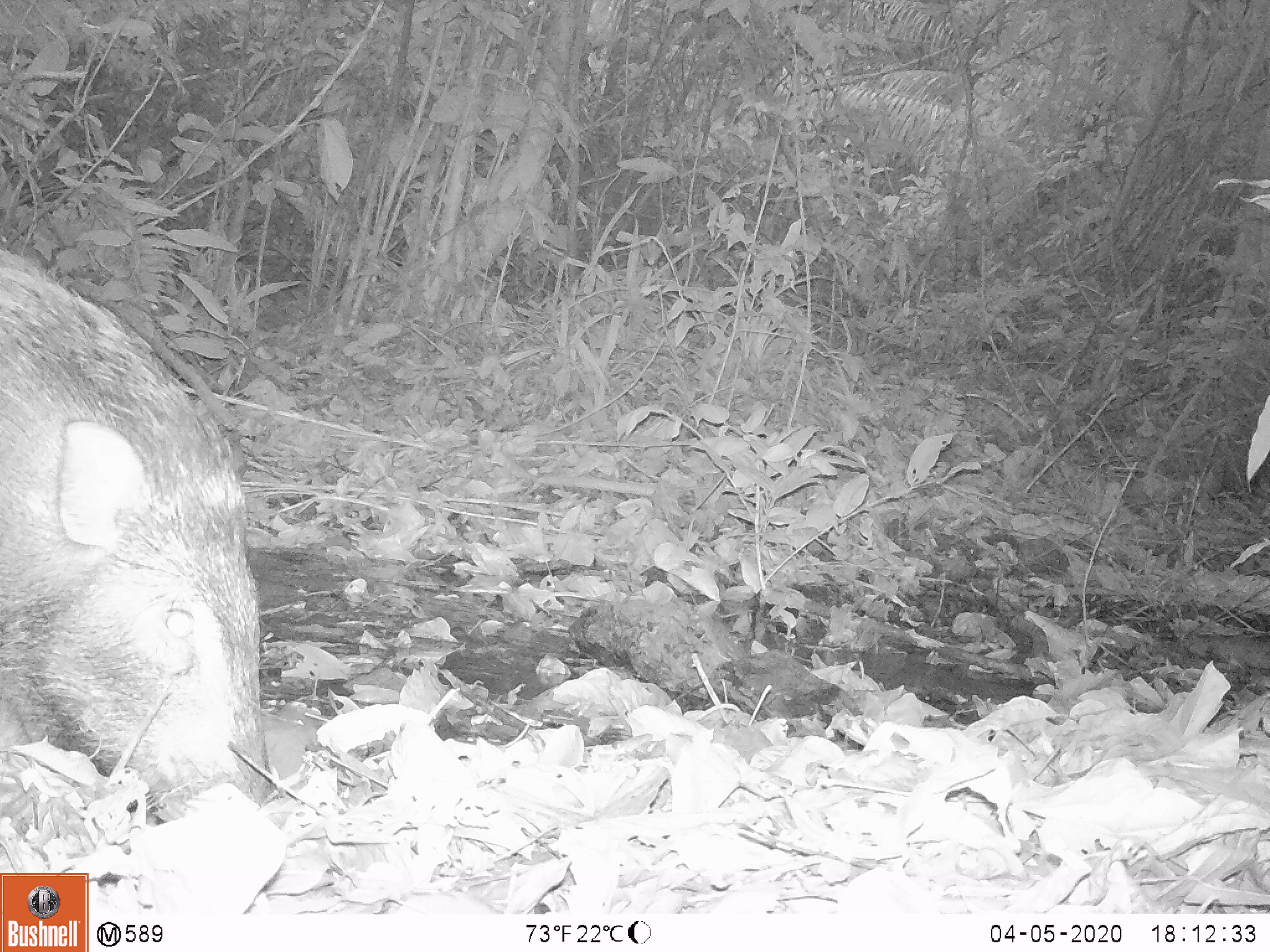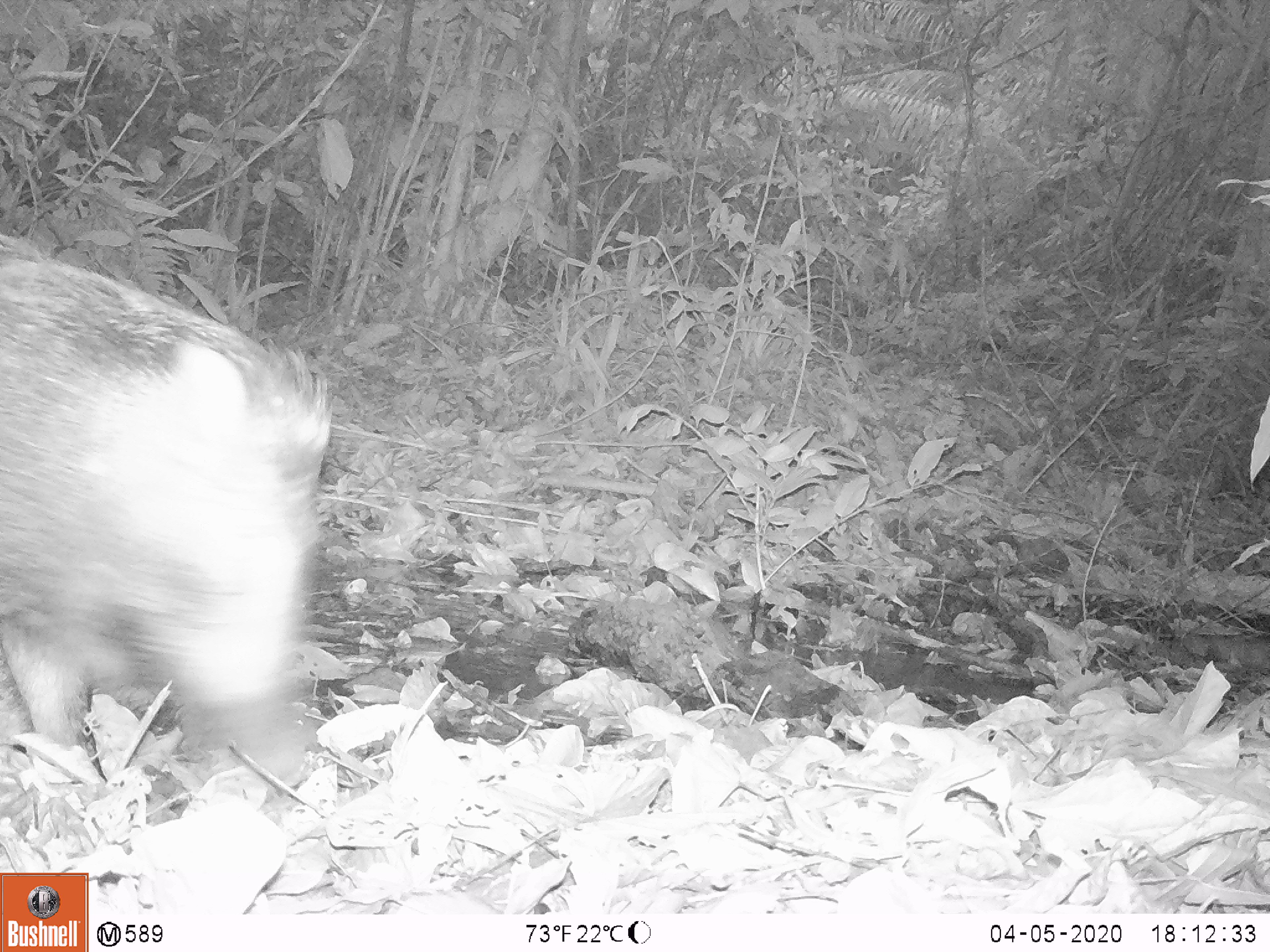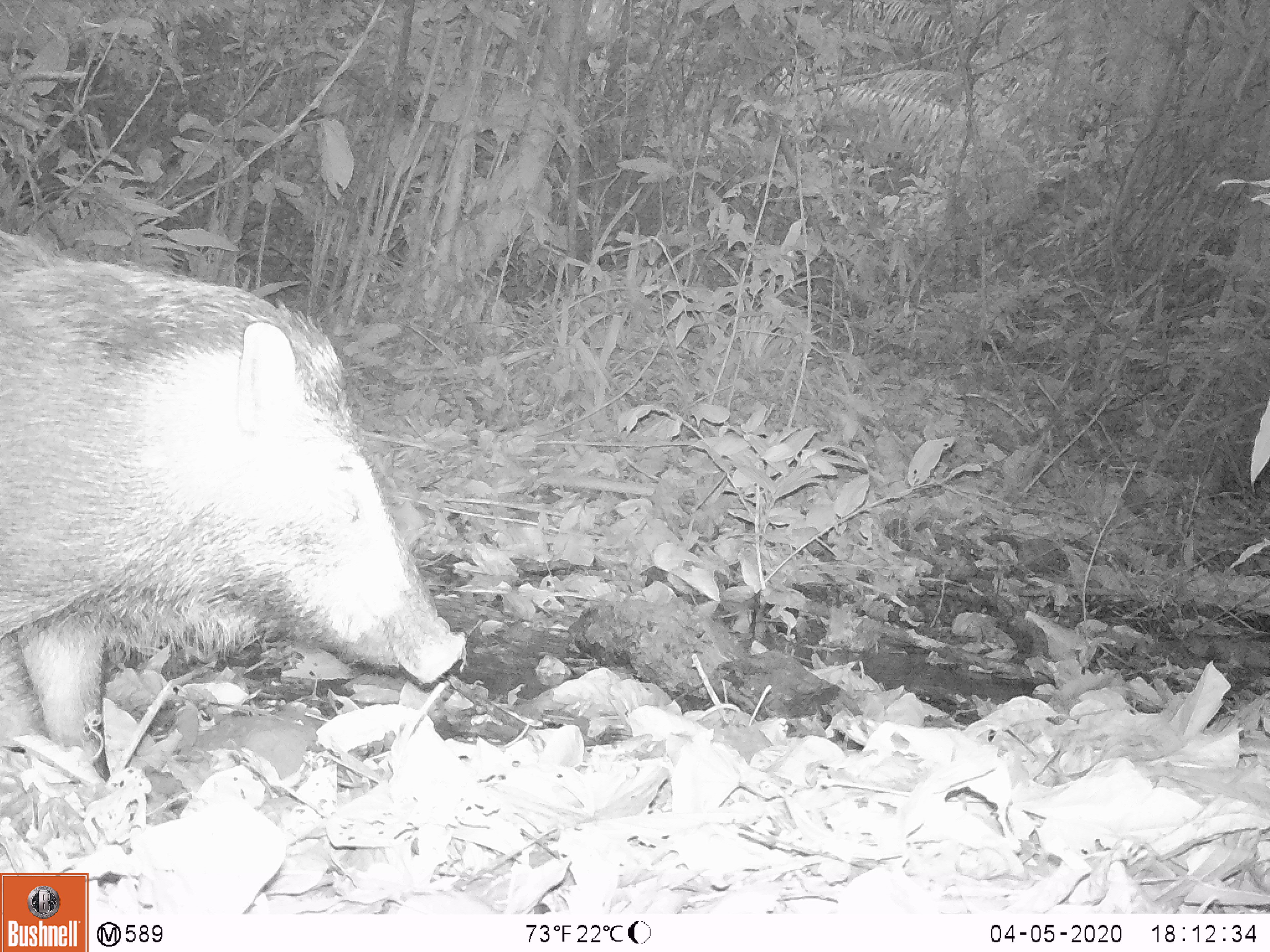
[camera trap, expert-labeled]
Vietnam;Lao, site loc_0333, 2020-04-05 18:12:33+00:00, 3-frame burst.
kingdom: Animalia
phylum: Chordata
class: Mammalia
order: Artiodactyla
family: Suidae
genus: Sus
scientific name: Sus scrofa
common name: eurasian wild pig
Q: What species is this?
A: Eurasian wild pig (Sus scrofa).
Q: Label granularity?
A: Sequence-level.